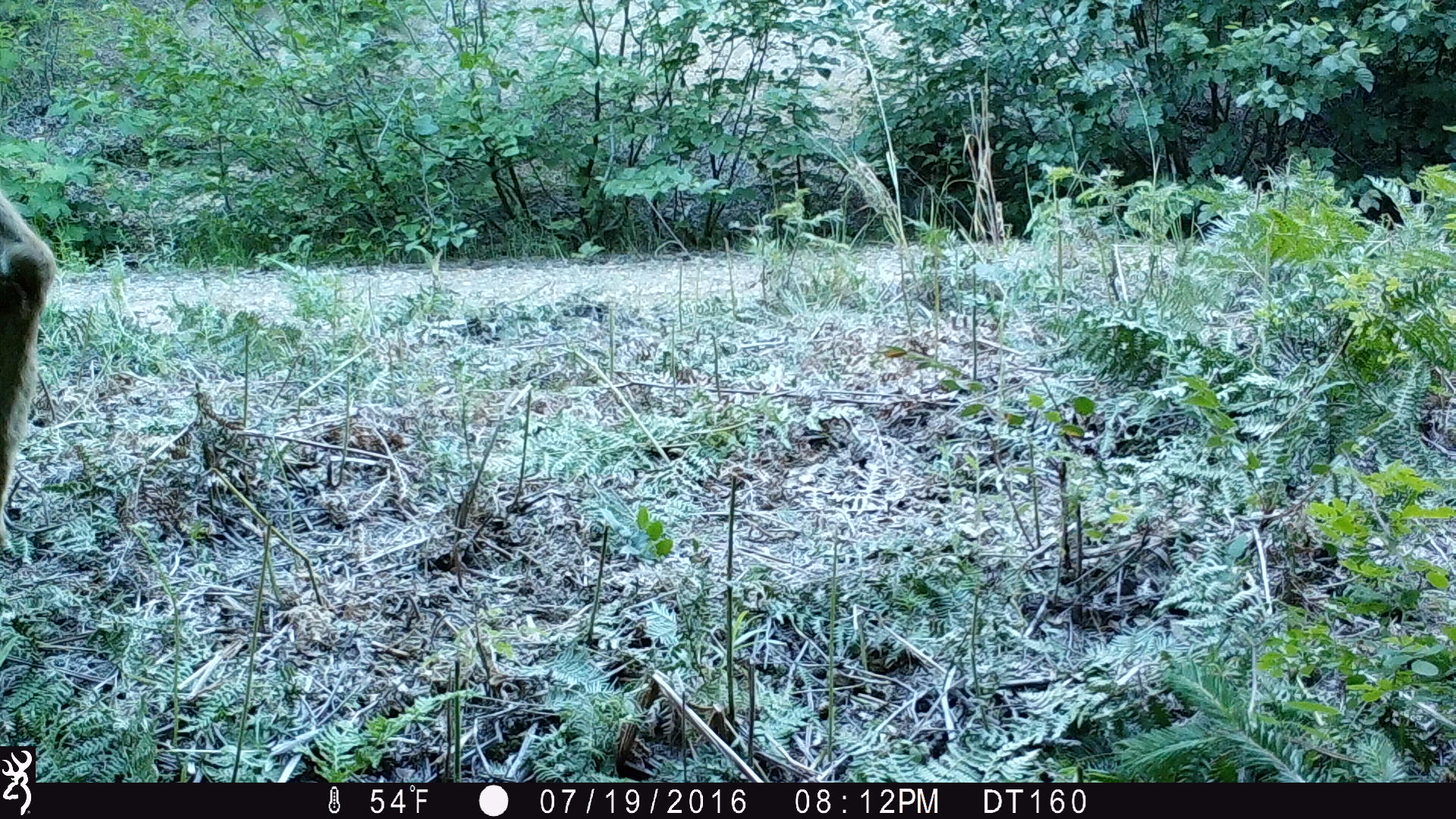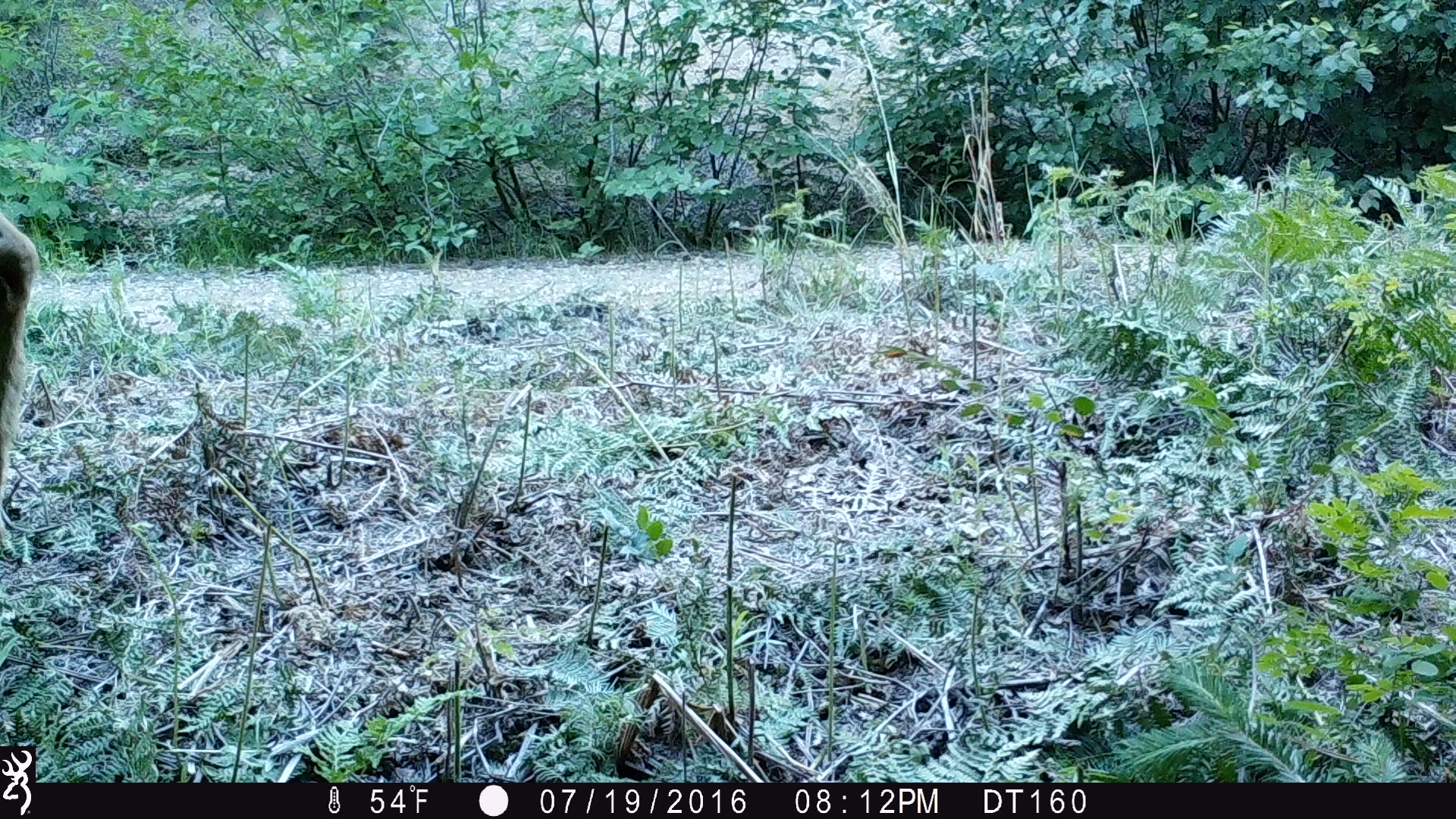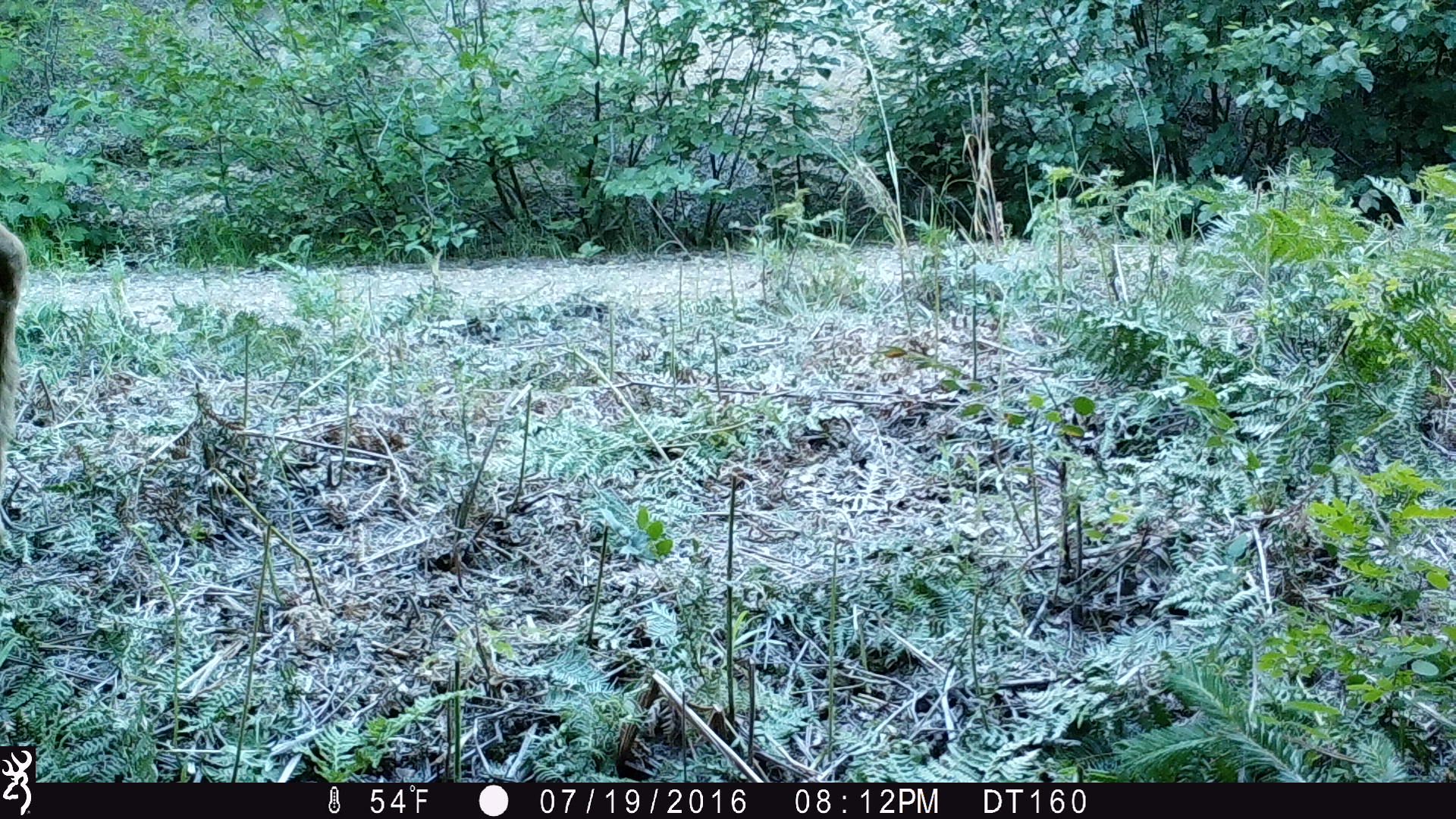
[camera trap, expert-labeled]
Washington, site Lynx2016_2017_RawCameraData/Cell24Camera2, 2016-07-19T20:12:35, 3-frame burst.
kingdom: Animalia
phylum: Chordata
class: Mammalia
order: Artiodactyla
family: Cervidae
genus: Odocoileus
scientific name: Odocoileus hemionus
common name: mule deer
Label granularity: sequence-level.